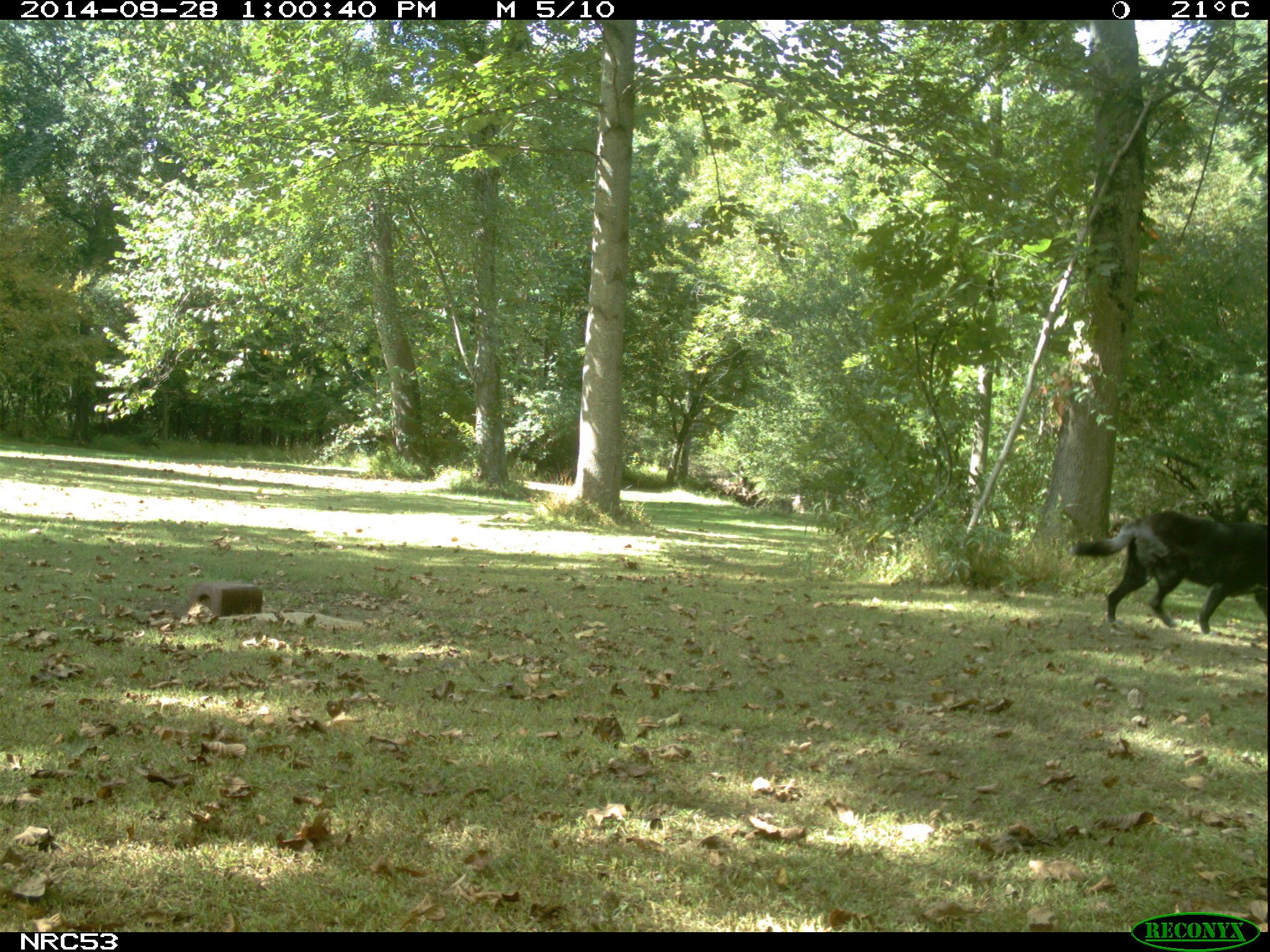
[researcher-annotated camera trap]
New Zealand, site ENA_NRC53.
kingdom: Animalia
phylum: Chordata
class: Mammalia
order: Carnivora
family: Canidae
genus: Canis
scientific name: Canis familiaris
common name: domestic dog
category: dog